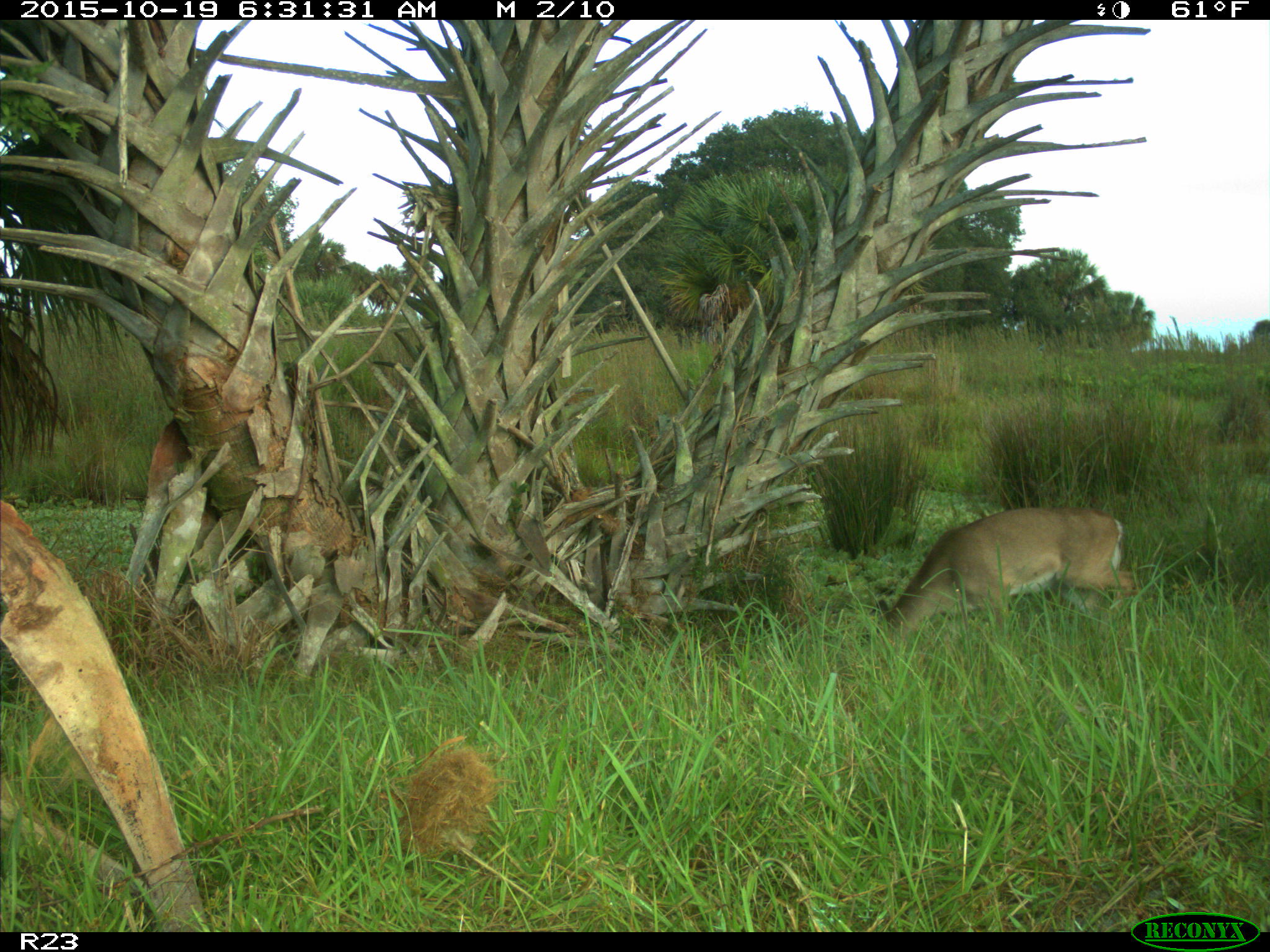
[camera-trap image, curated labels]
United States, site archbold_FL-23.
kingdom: Animalia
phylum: Chordata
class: Mammalia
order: Artiodactyla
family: Cervidae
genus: Odocoileus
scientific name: Odocoileus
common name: deer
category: unidentified deer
Unidentified deer (deer) (Odocoileus).